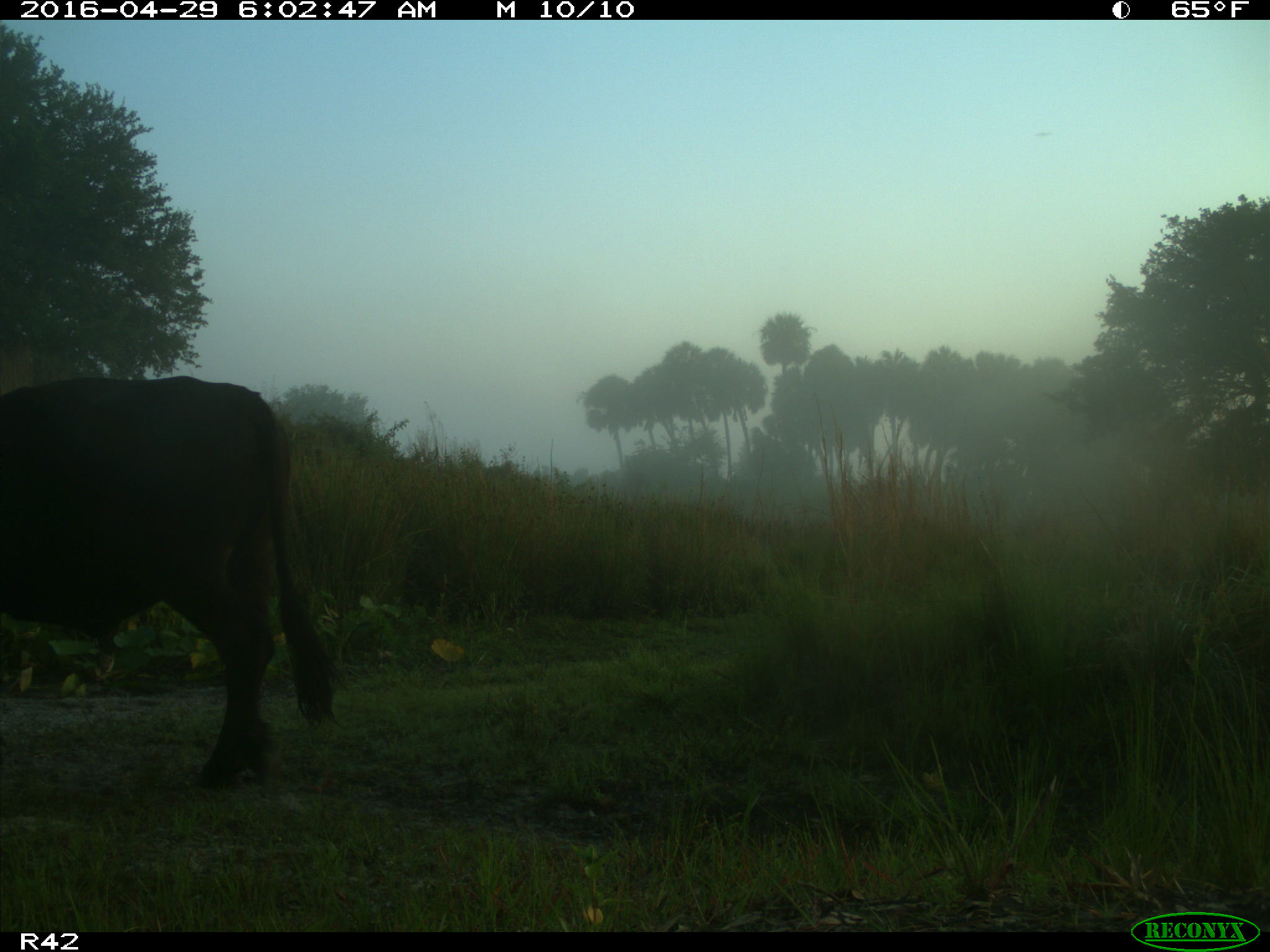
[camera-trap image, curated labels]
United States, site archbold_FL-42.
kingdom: Animalia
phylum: Chordata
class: Mammalia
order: Artiodactyla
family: Bovidae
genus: Bos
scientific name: Bos taurus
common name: domestic cow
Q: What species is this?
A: Bos taurus (domestic cow).